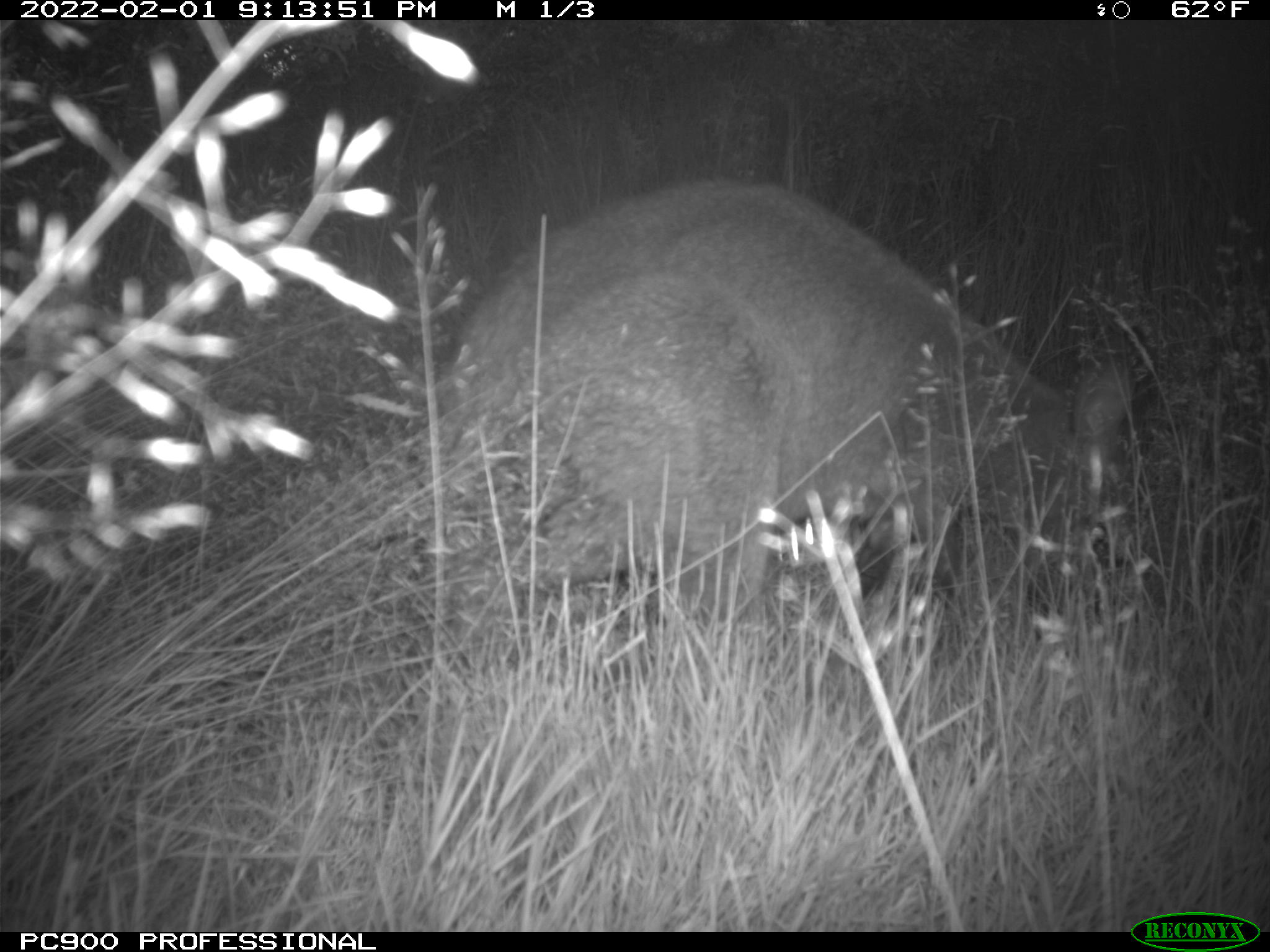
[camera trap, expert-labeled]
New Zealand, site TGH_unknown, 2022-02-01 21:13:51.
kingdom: Animalia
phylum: Chordata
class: Mammalia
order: Diprotodontia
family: Macropodidae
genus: Notamacropus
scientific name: Notamacropus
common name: wallaby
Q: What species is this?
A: Wallaby (Notamacropus).